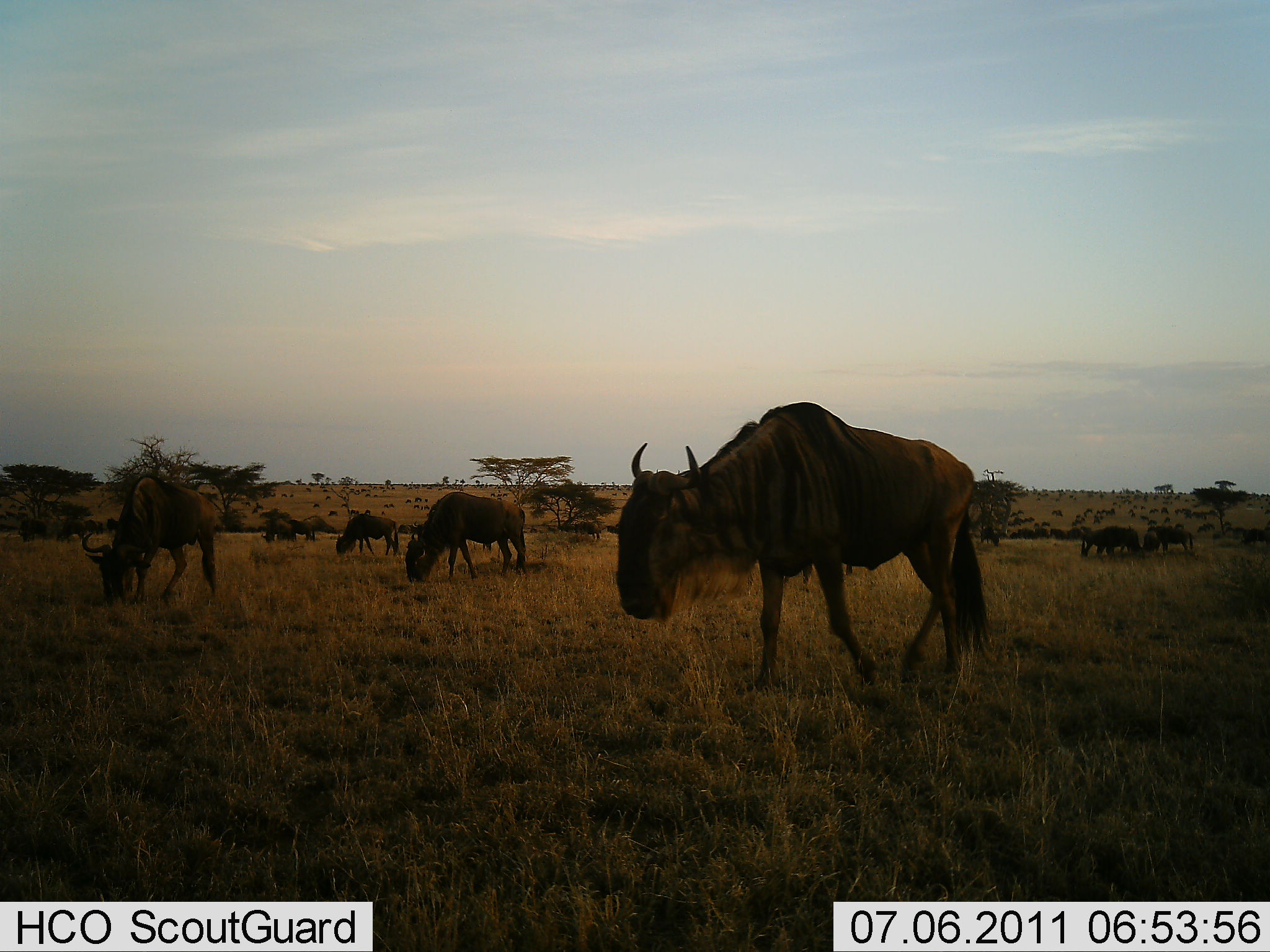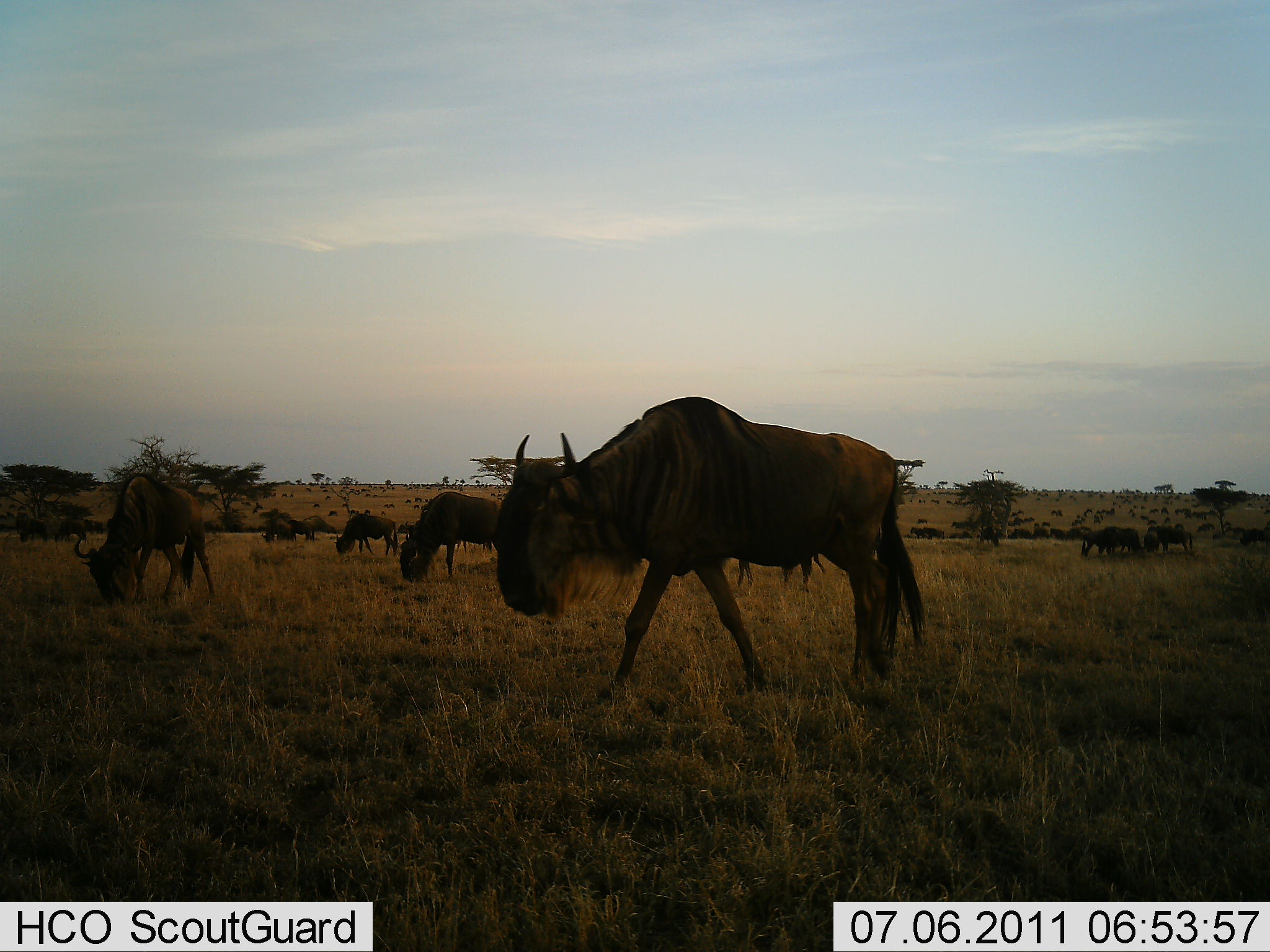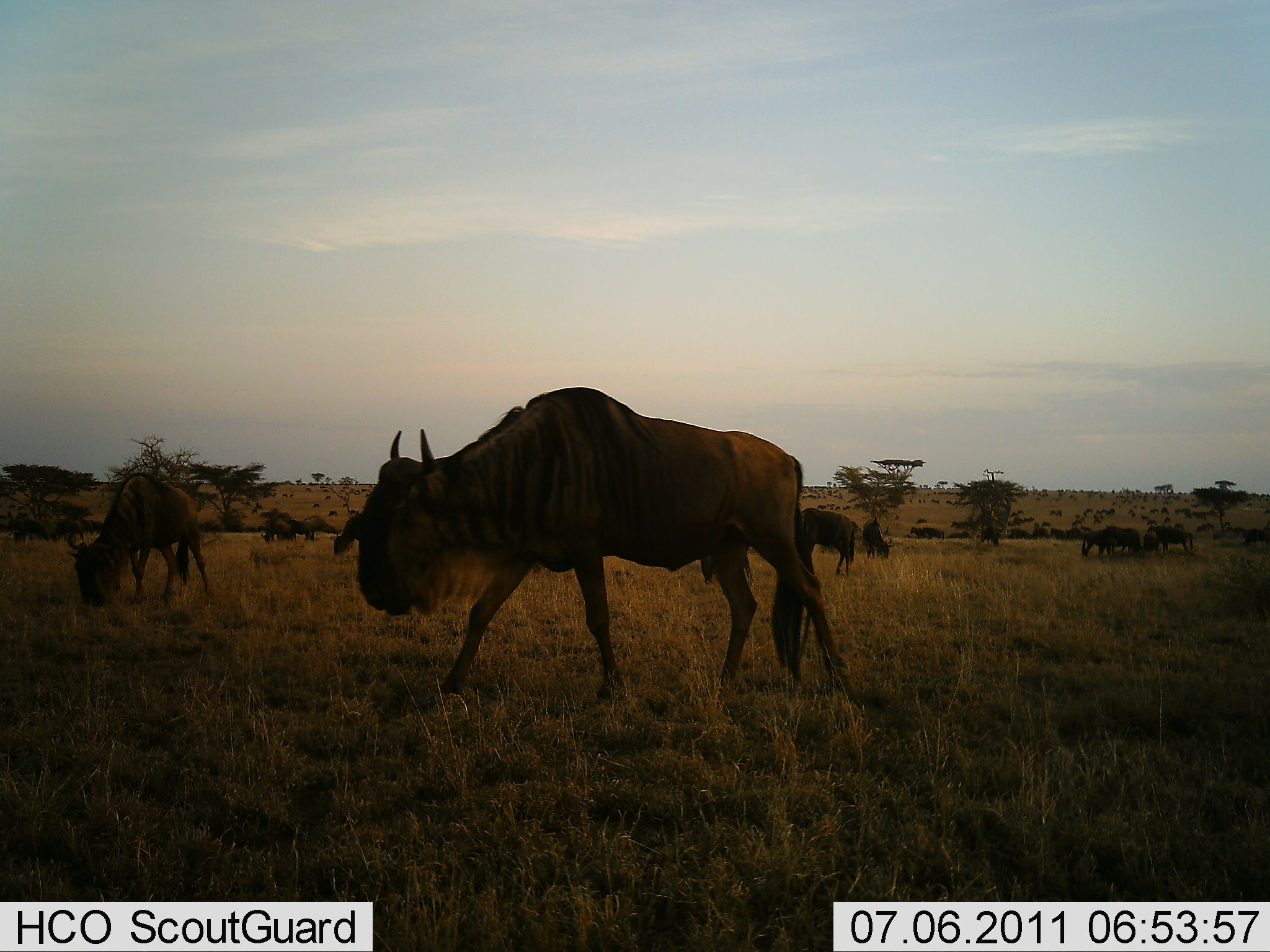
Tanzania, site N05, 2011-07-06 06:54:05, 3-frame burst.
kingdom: Animalia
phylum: Chordata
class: Mammalia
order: Artiodactyla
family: Bovidae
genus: Connochaetes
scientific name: Connochaetes taurinus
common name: blue wildebeest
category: wildebeest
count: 11-50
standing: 64%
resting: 0%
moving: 55%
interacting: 0%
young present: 0%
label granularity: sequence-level